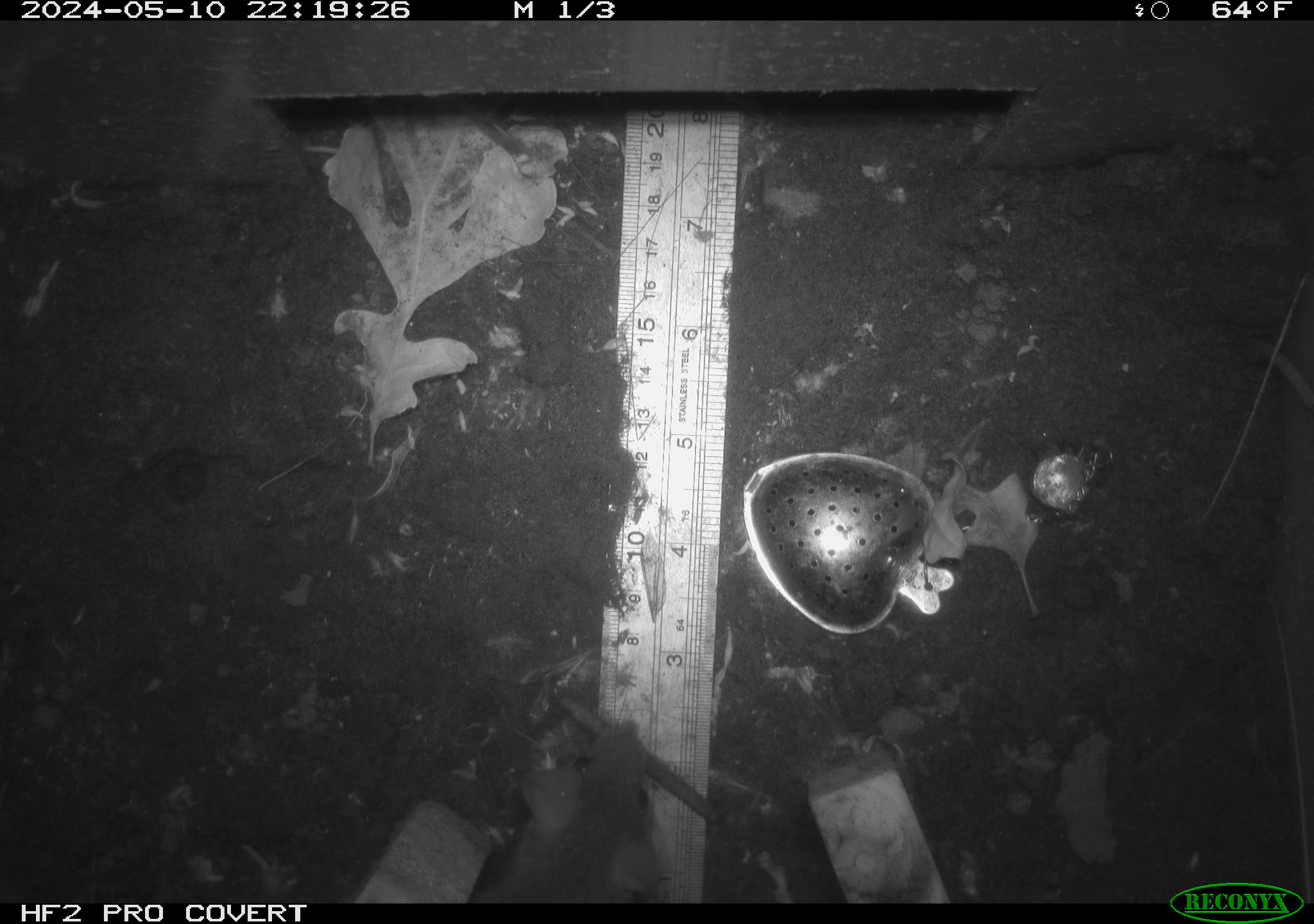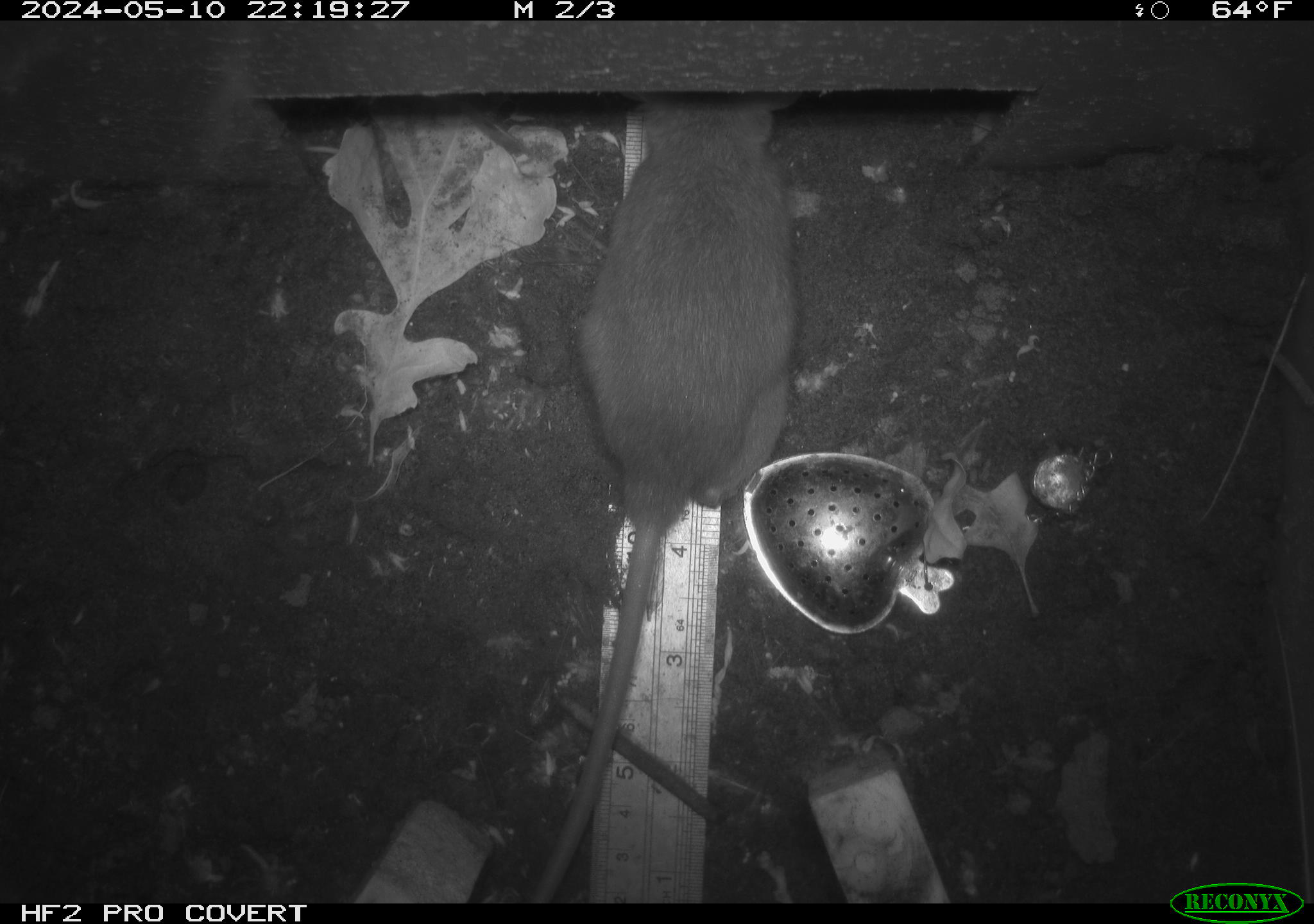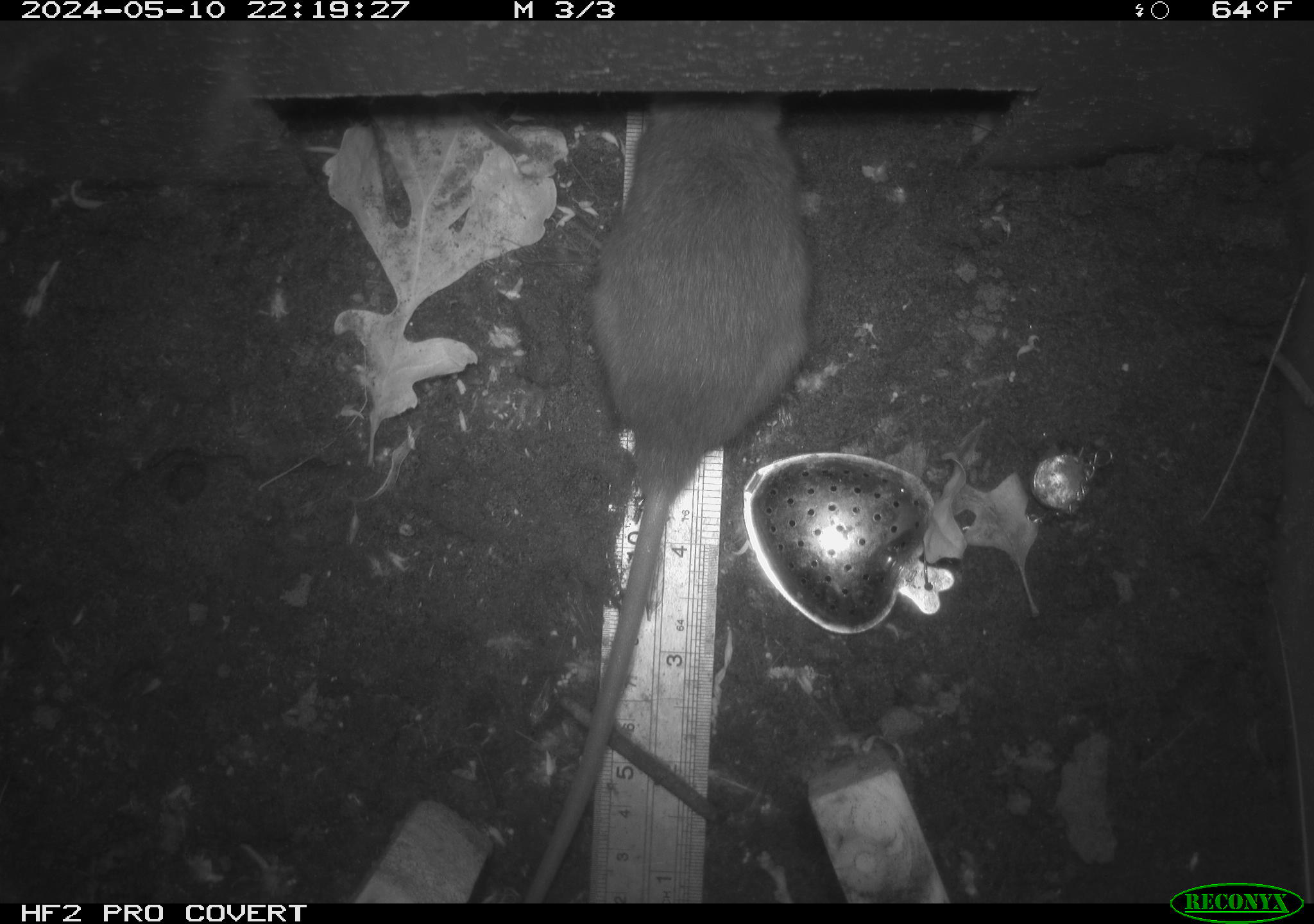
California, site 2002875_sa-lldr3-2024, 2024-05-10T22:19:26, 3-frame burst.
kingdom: Animalia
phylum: Chordata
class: Mammalia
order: Rodentia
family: Muridae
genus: Rattus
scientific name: Rattus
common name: rat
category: rattus species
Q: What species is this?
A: Rattus species (rat) (Rattus).